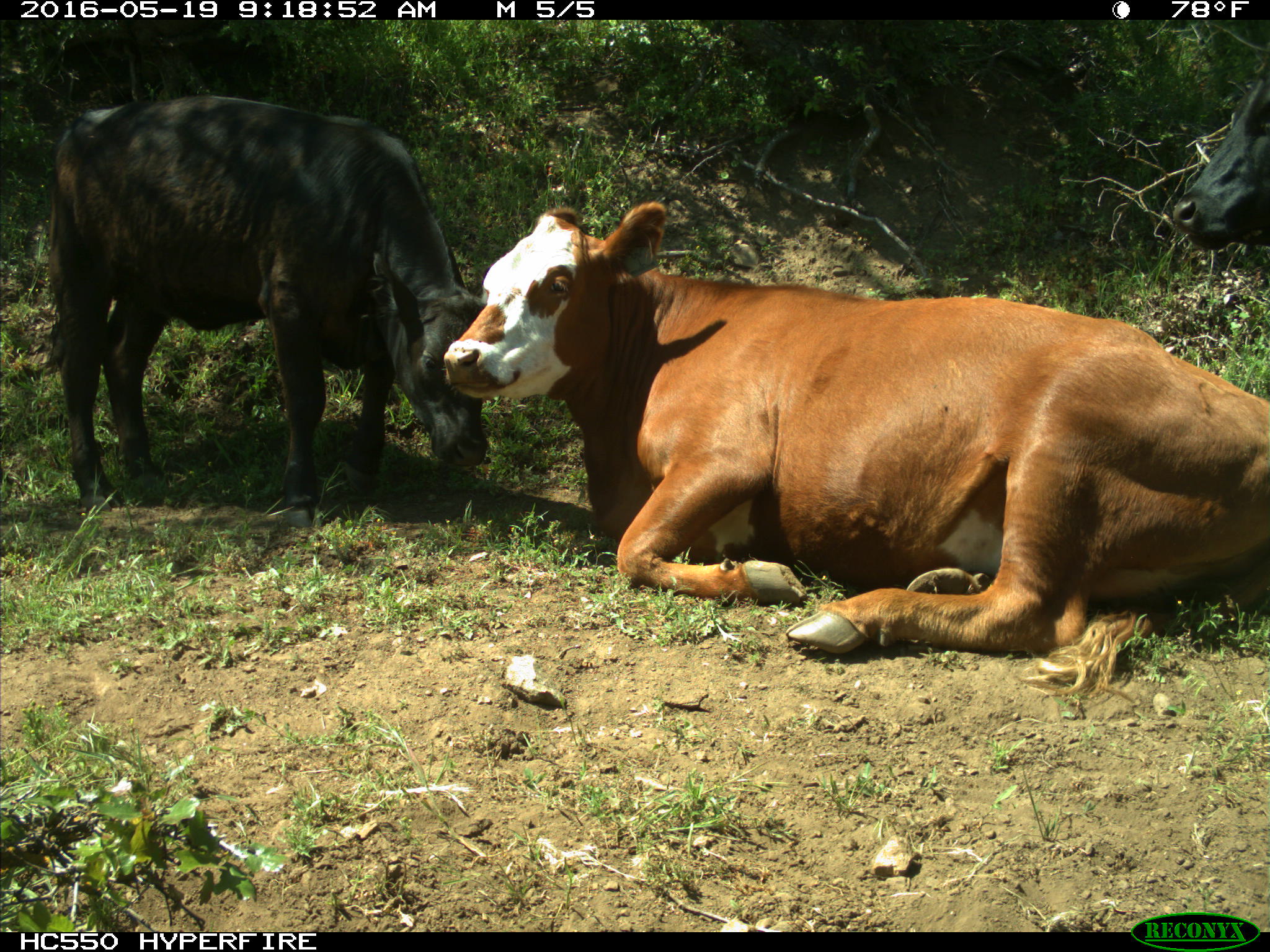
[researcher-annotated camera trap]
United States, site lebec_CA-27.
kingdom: Animalia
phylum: Chordata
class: Mammalia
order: Artiodactyla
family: Bovidae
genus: Bos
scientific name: Bos taurus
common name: domestic cow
Bos taurus (domestic cow).